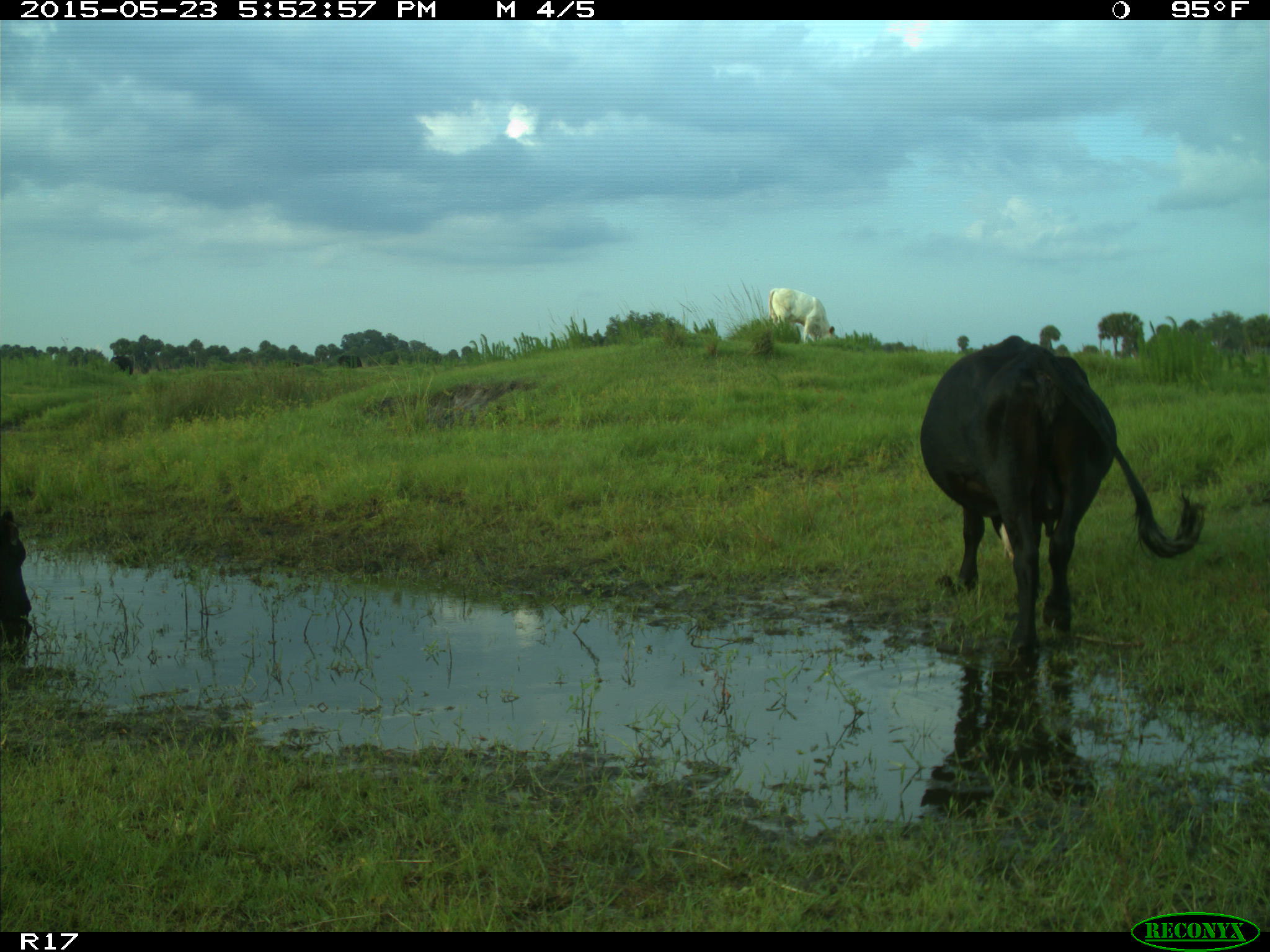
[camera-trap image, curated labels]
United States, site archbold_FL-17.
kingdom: Animalia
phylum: Chordata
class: Mammalia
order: Artiodactyla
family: Bovidae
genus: Bos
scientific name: Bos taurus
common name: domestic cow